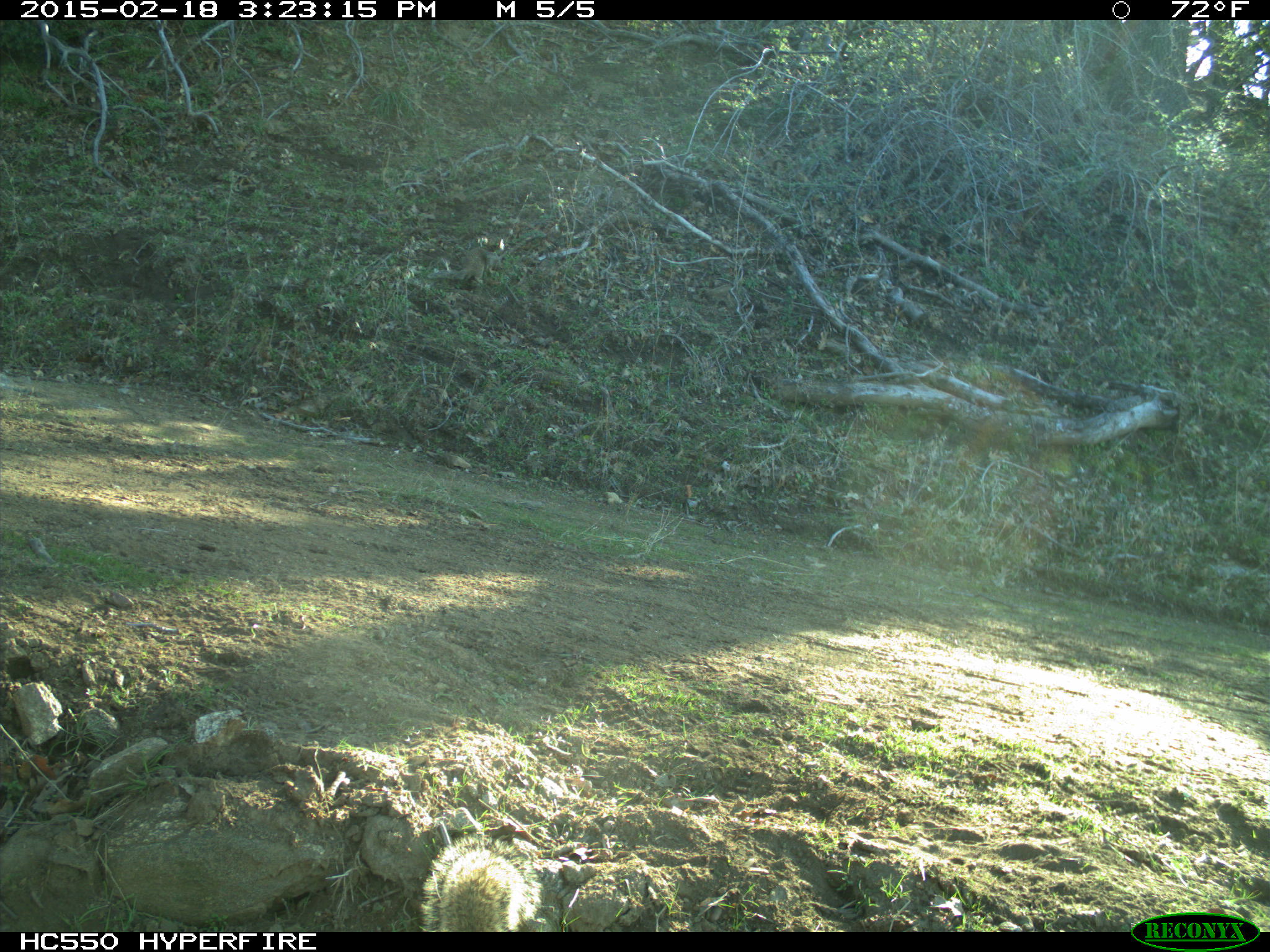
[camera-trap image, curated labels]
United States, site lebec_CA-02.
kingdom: Animalia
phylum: Chordata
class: Mammalia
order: Rodentia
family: Sciuridae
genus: Otospermophilus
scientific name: Otospermophilus beecheyi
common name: california ground squirrel